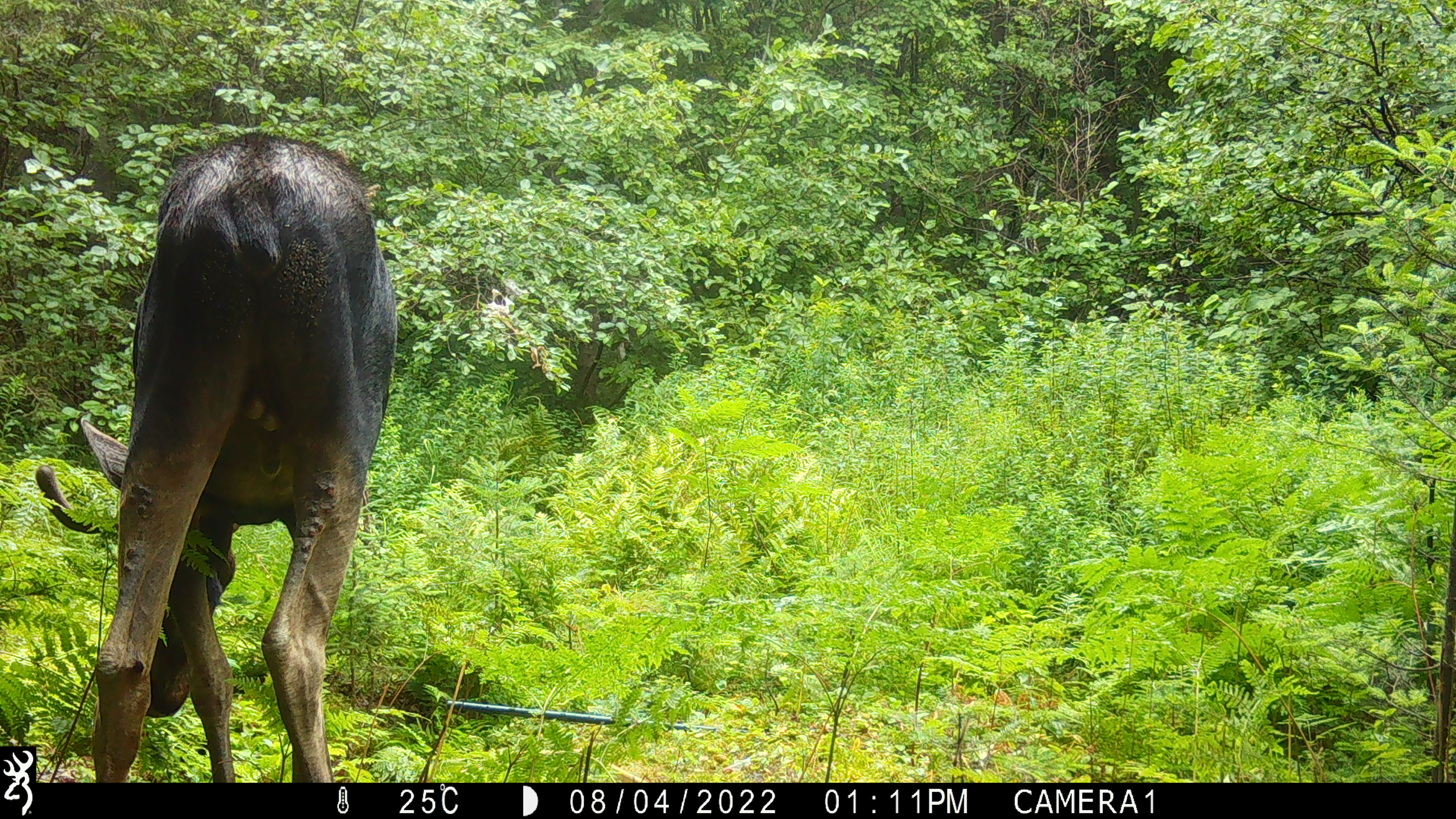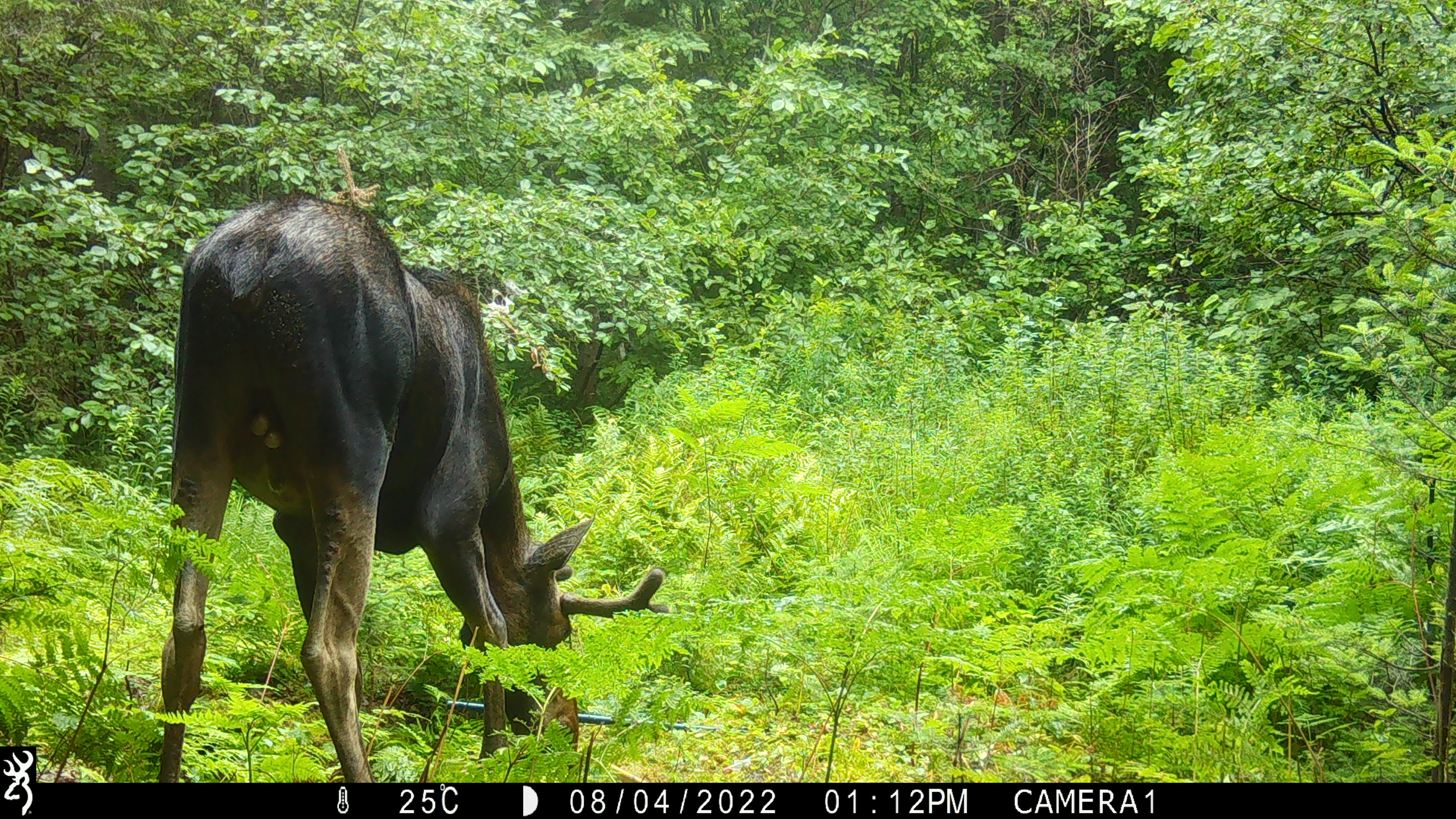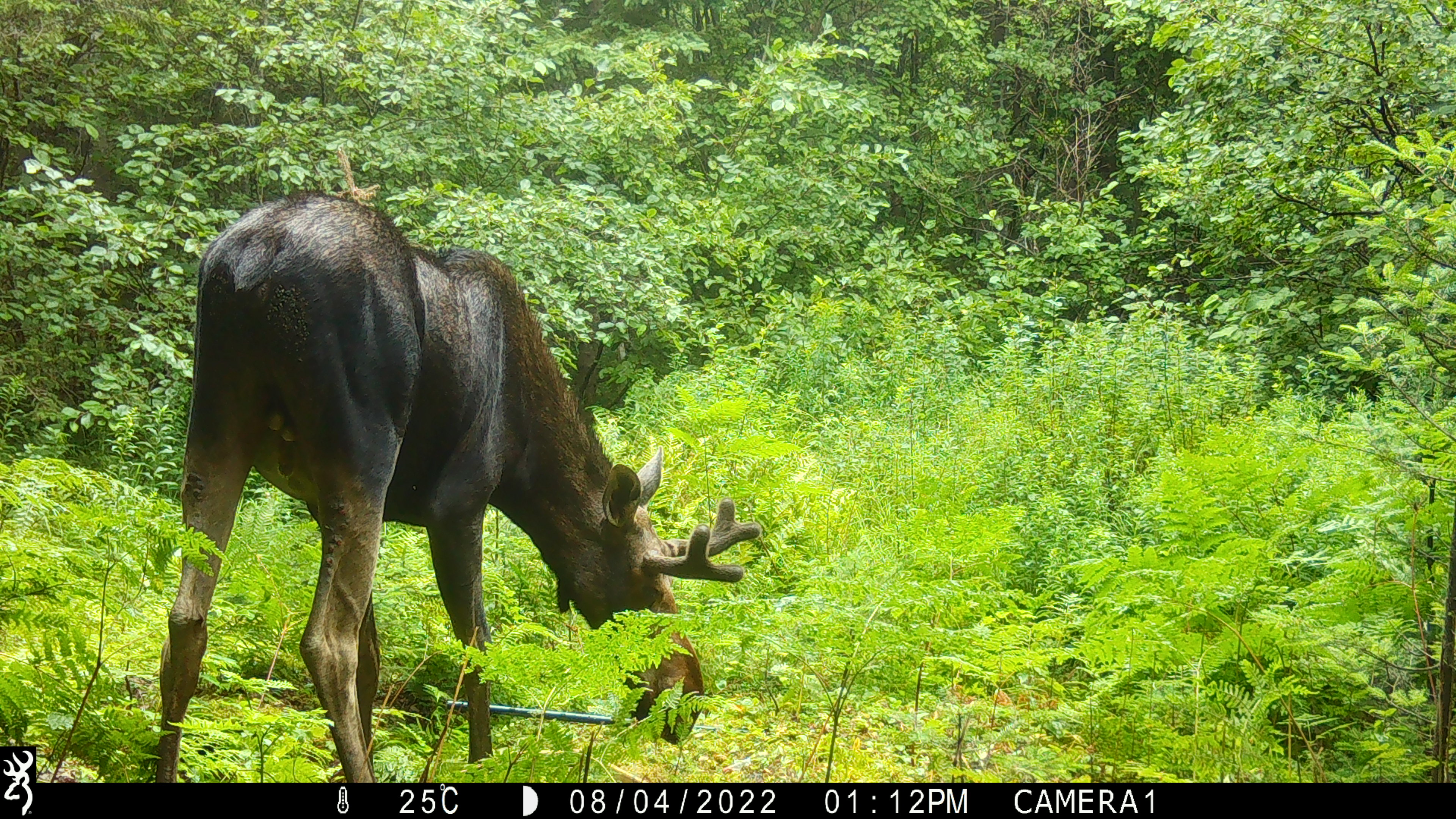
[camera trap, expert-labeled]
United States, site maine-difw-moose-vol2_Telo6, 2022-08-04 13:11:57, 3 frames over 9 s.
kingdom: Animalia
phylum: Chordata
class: Mammalia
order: Artiodactyla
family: Cervidae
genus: Alces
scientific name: Alces alces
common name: moose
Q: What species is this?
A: Moose (Alces alces).